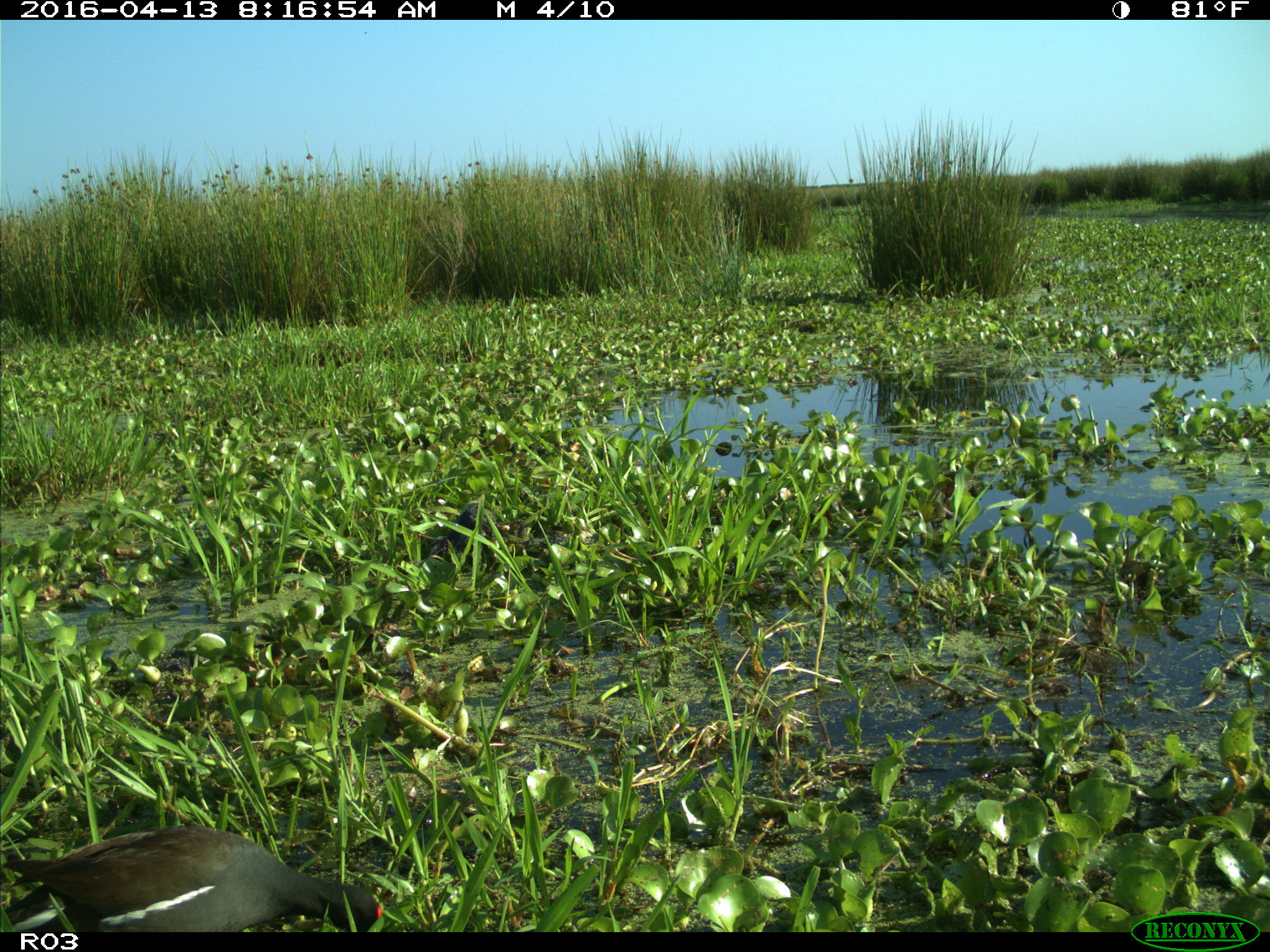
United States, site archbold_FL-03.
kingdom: Animalia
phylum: Chordata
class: Aves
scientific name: Aves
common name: birds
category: unidentified bird